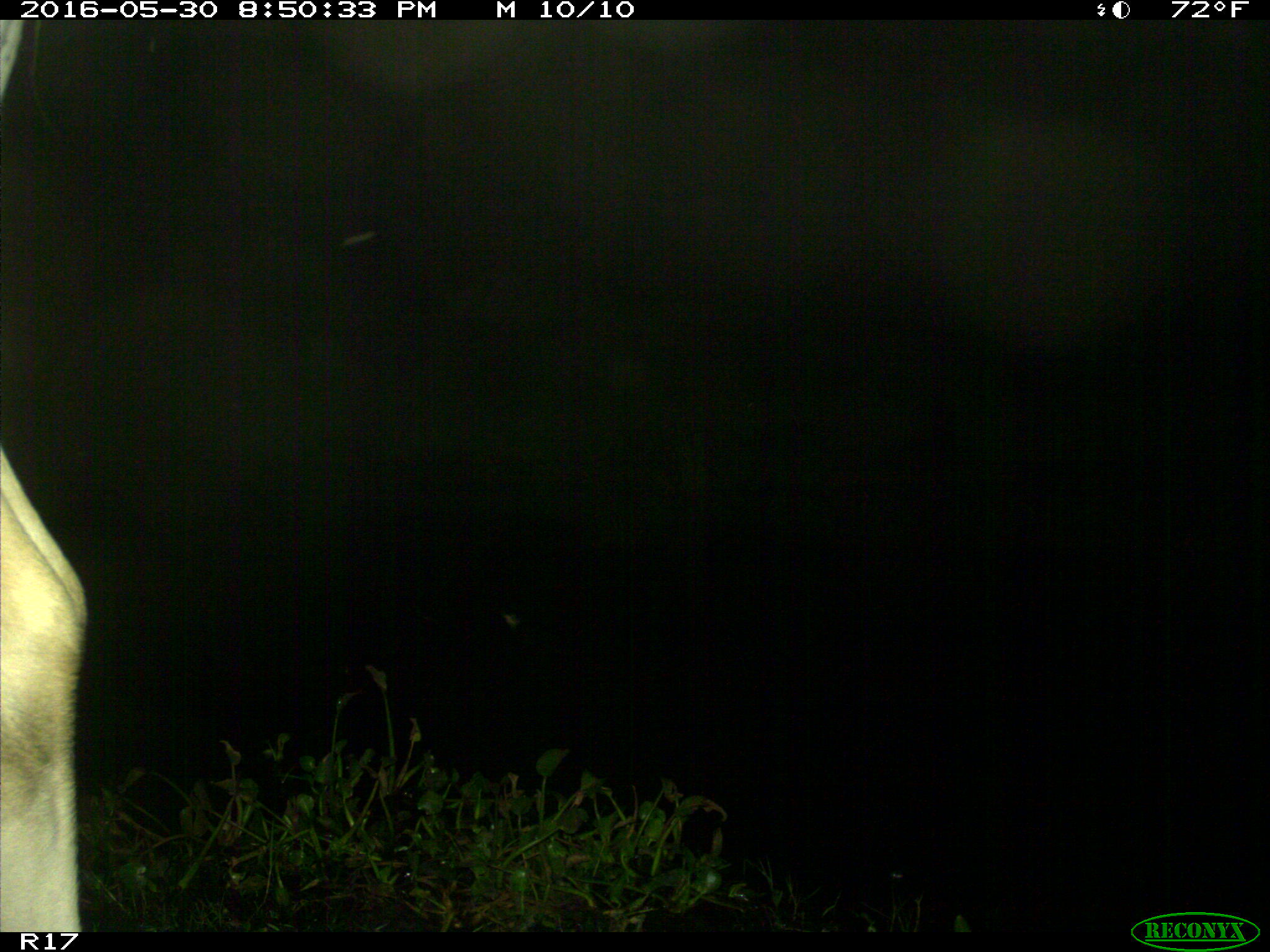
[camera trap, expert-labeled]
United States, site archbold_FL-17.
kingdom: Animalia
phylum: Chordata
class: Mammalia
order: Artiodactyla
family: Bovidae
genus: Bos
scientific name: Bos taurus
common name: domestic cow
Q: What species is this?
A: Bos taurus (domestic cow).